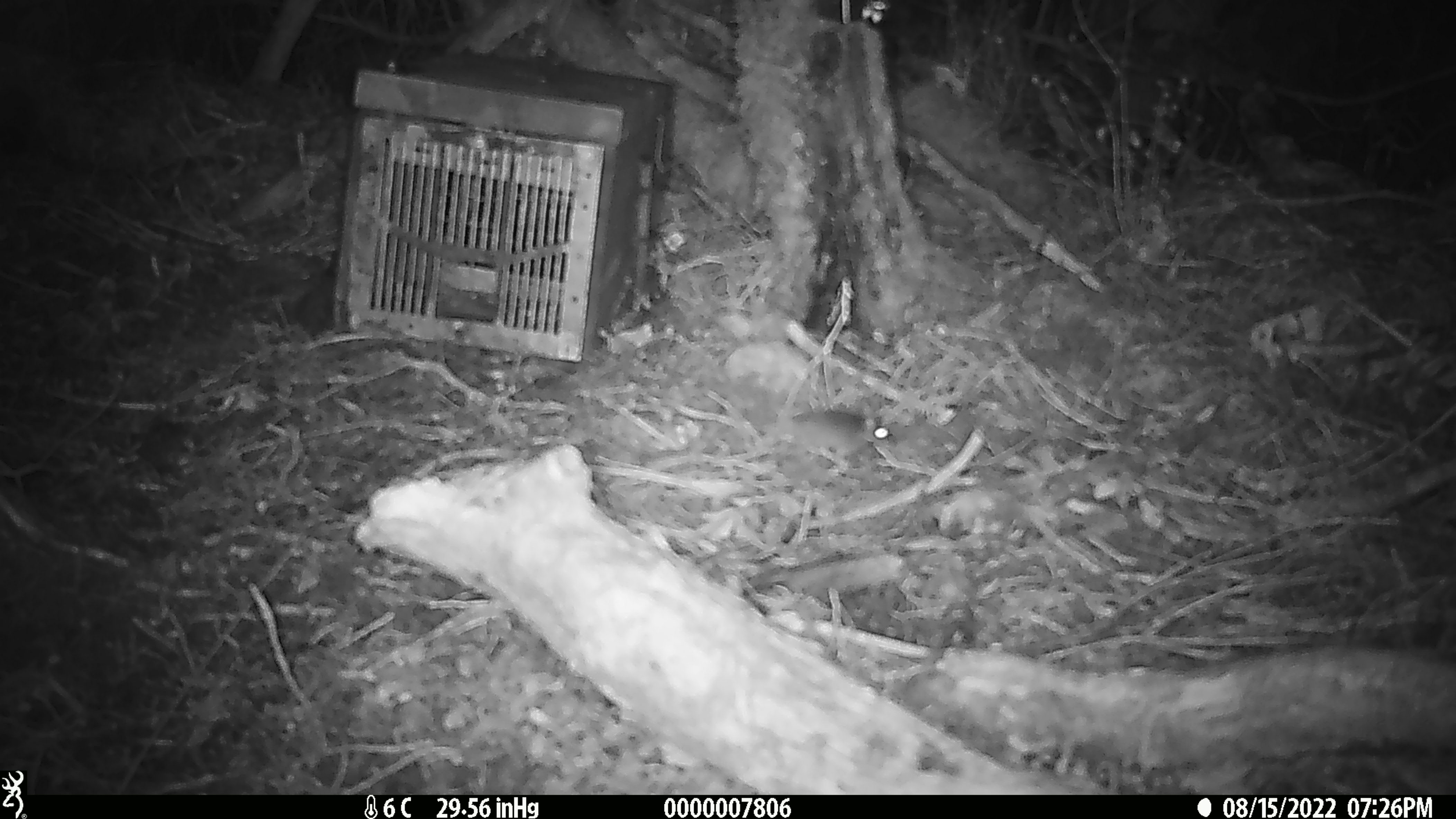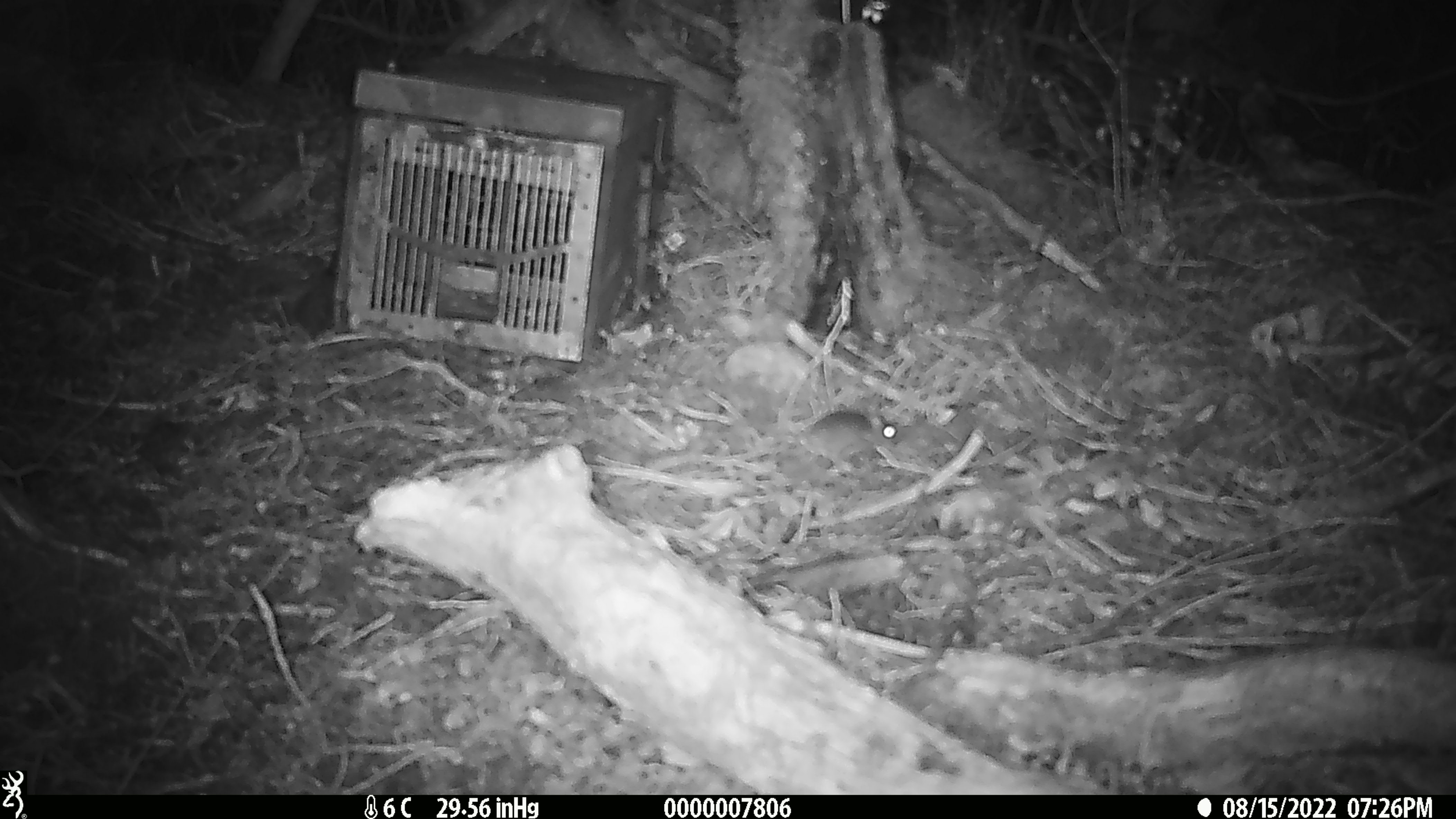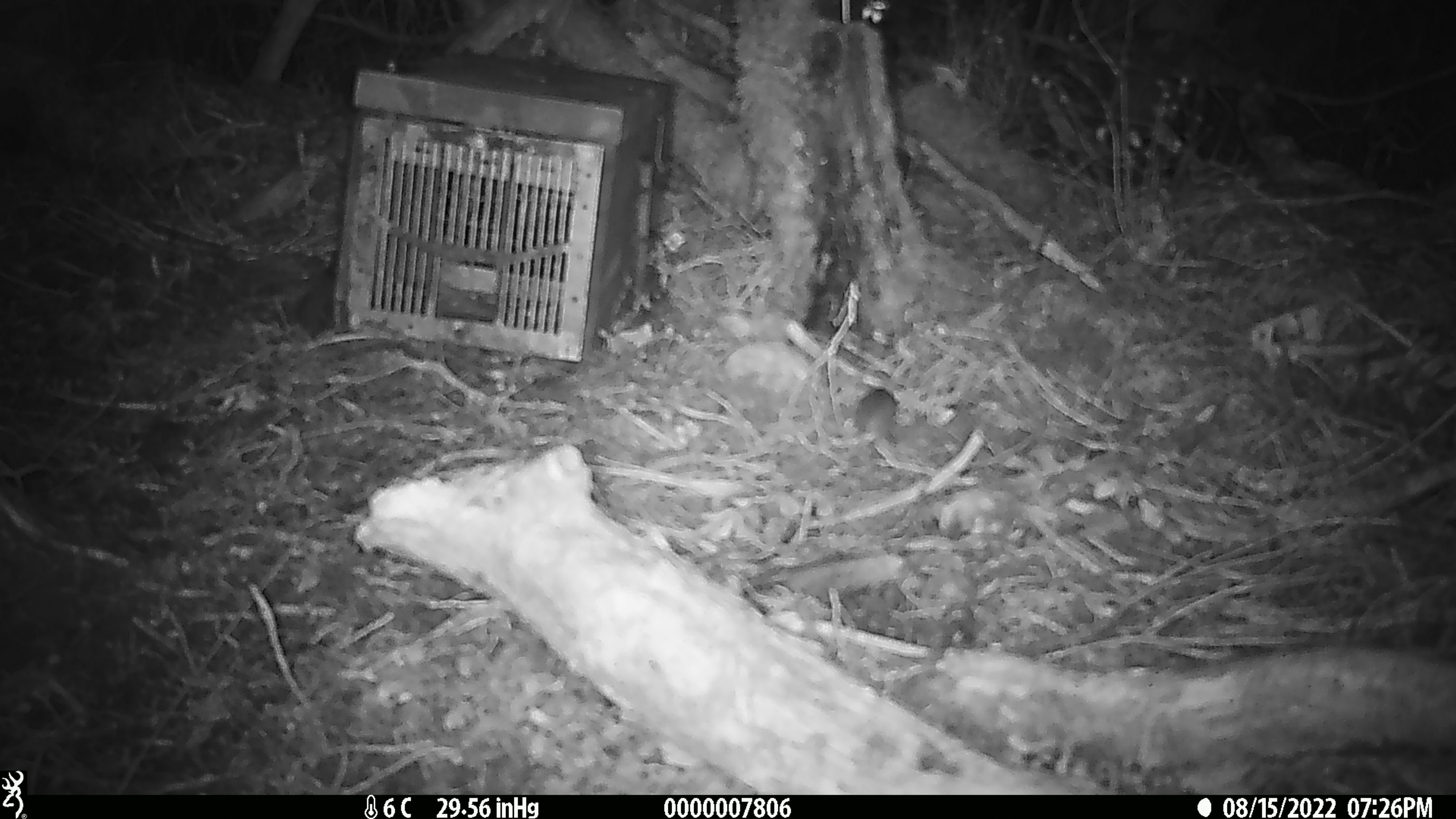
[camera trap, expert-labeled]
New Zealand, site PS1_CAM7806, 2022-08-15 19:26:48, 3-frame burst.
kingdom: Animalia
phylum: Chordata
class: Mammalia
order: Rodentia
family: Muridae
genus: Mus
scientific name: Mus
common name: mouse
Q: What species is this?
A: Mouse (Mus).